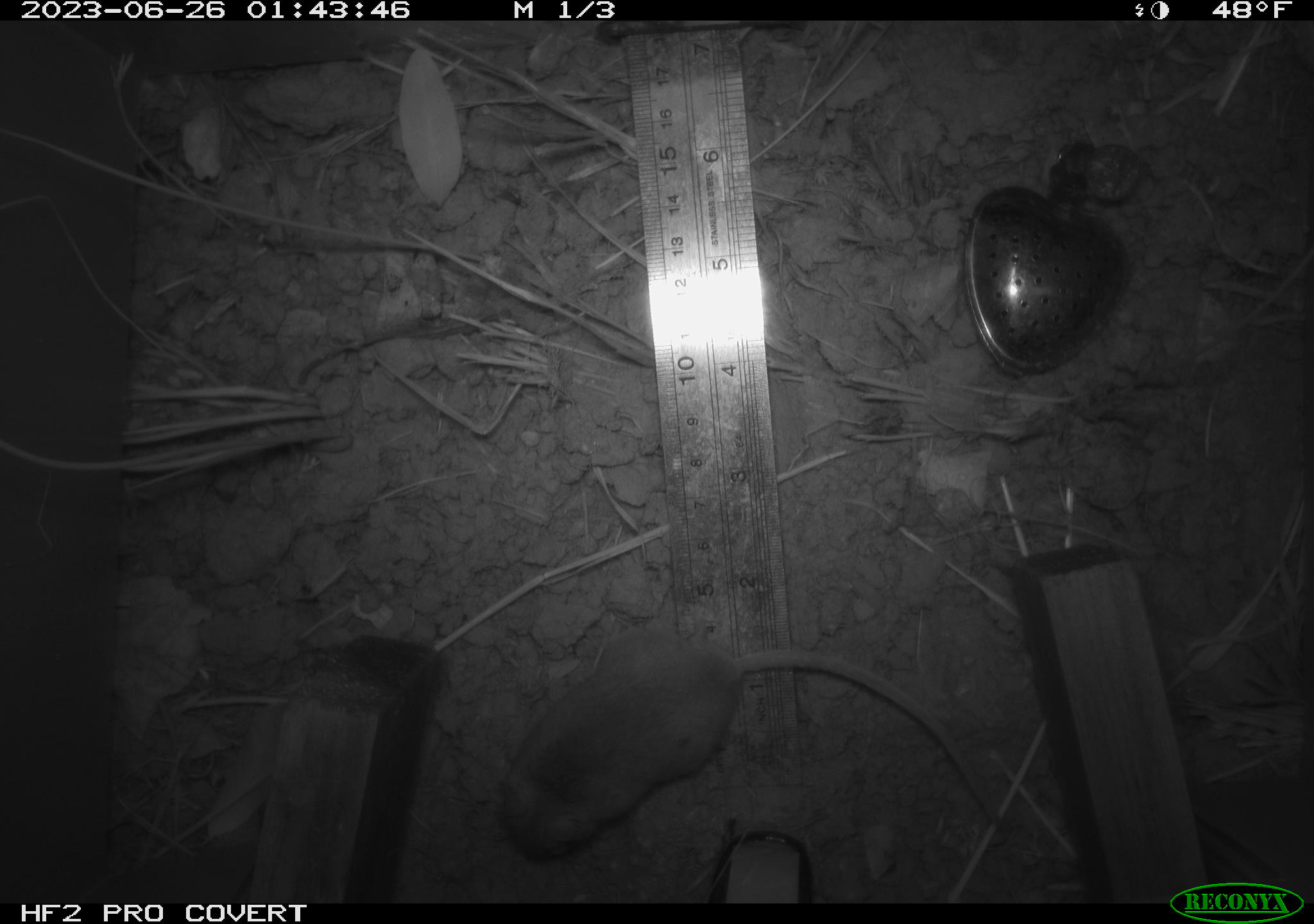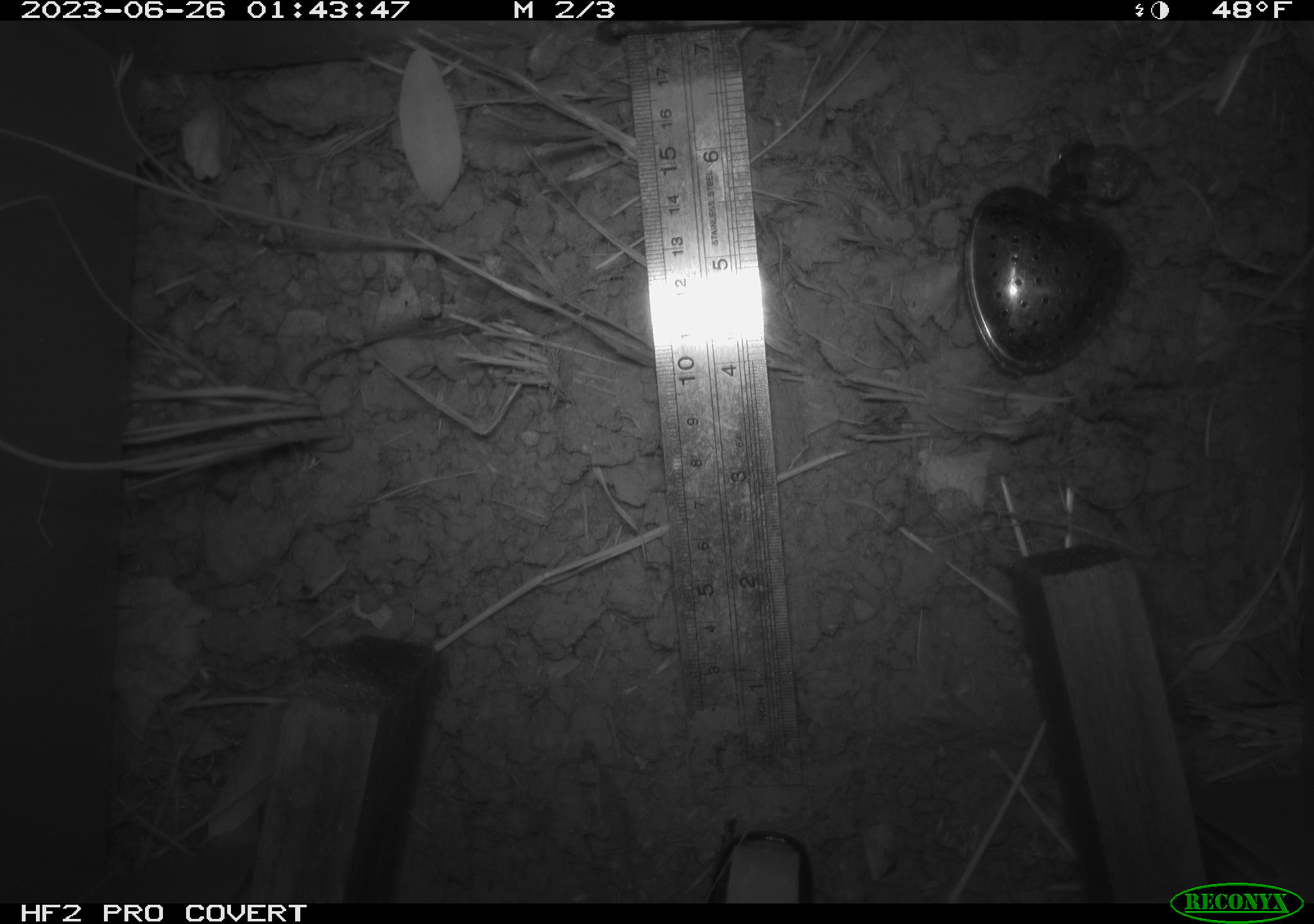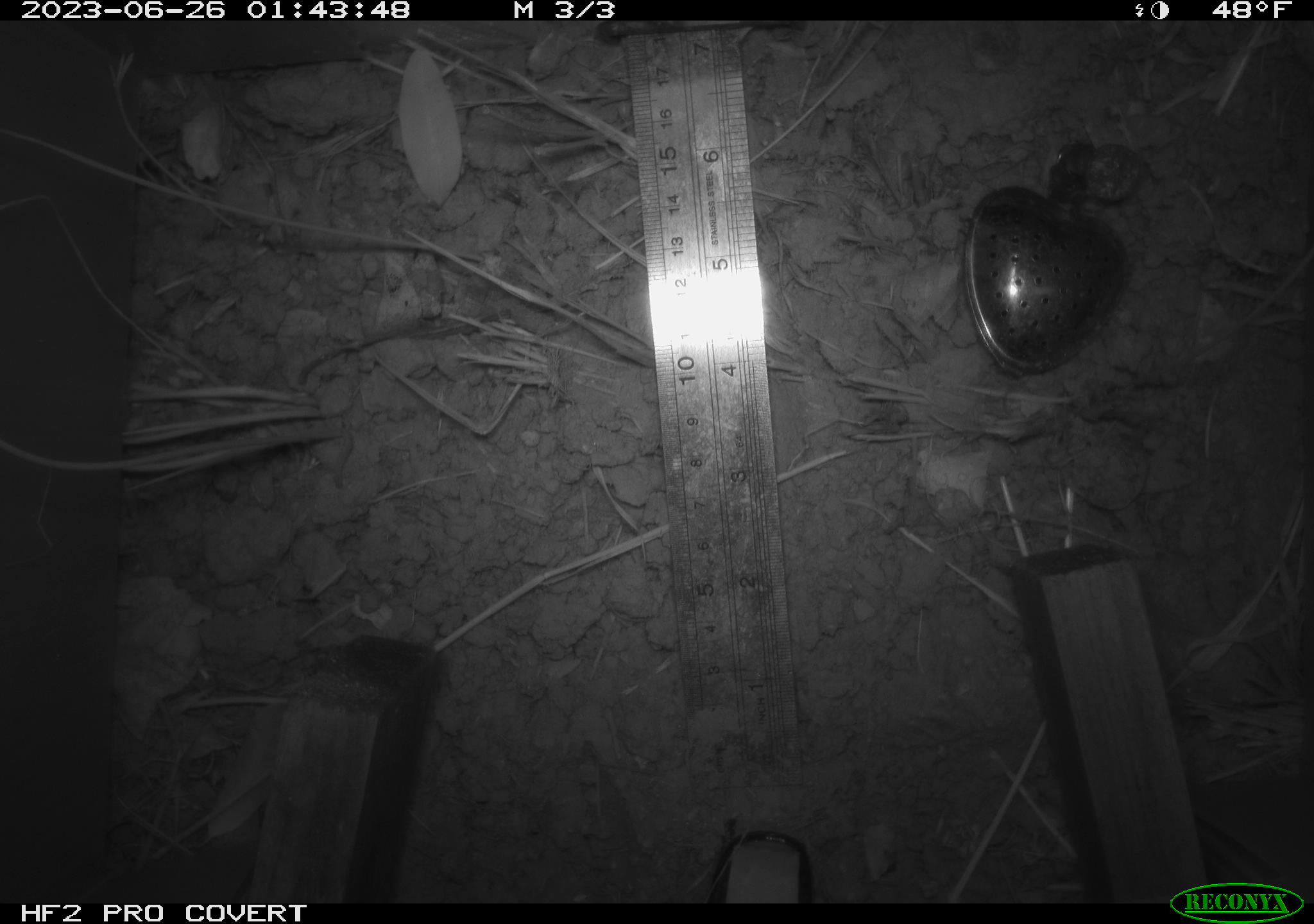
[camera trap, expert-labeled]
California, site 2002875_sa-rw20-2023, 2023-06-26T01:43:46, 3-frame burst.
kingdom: Animalia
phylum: Chordata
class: Mammalia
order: Rodentia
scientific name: Rodentia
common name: mouse species